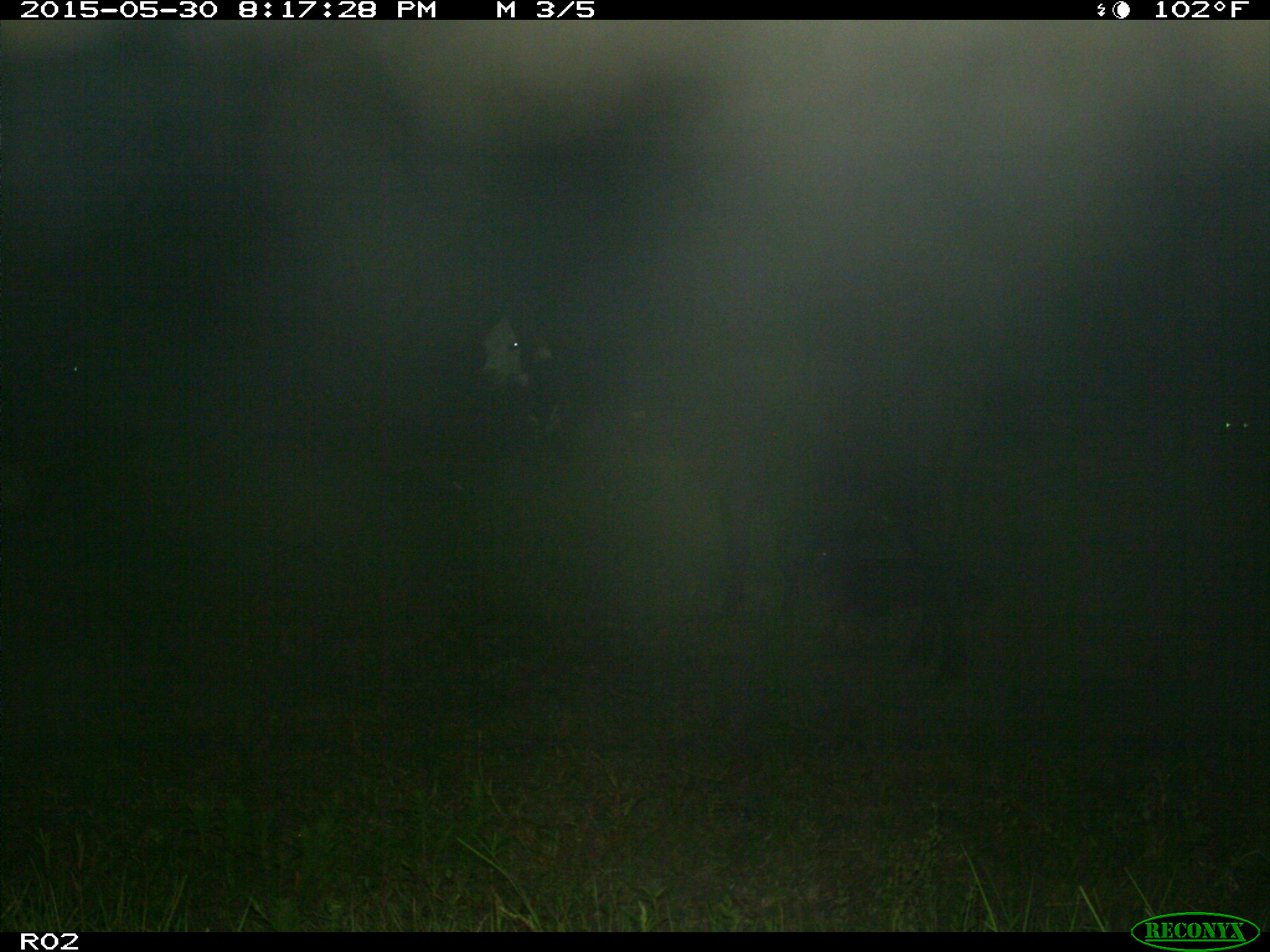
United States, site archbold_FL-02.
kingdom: Animalia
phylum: Chordata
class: Mammalia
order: Artiodactyla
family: Bovidae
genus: Bos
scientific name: Bos taurus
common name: domestic cow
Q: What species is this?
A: Bos taurus (domestic cow).